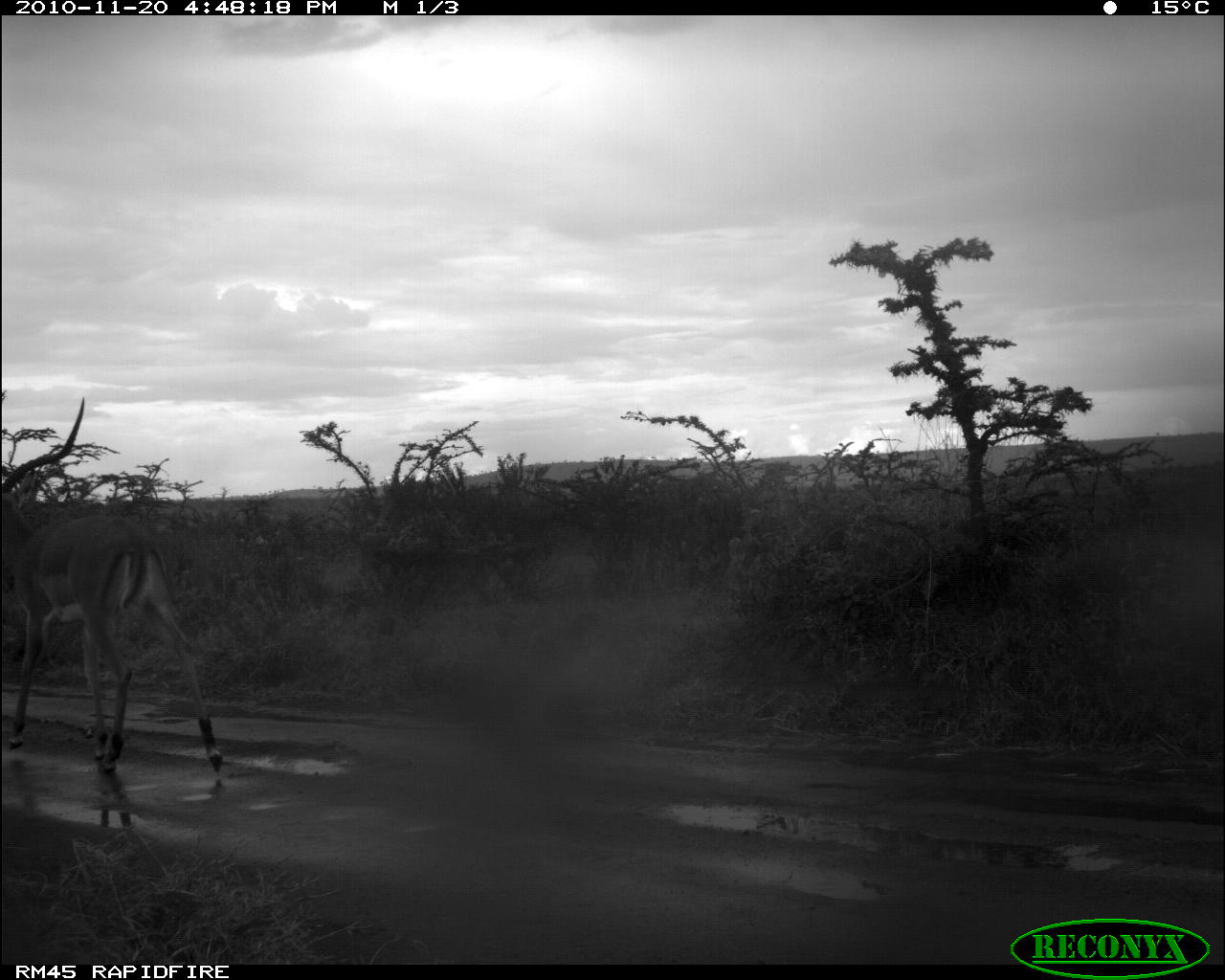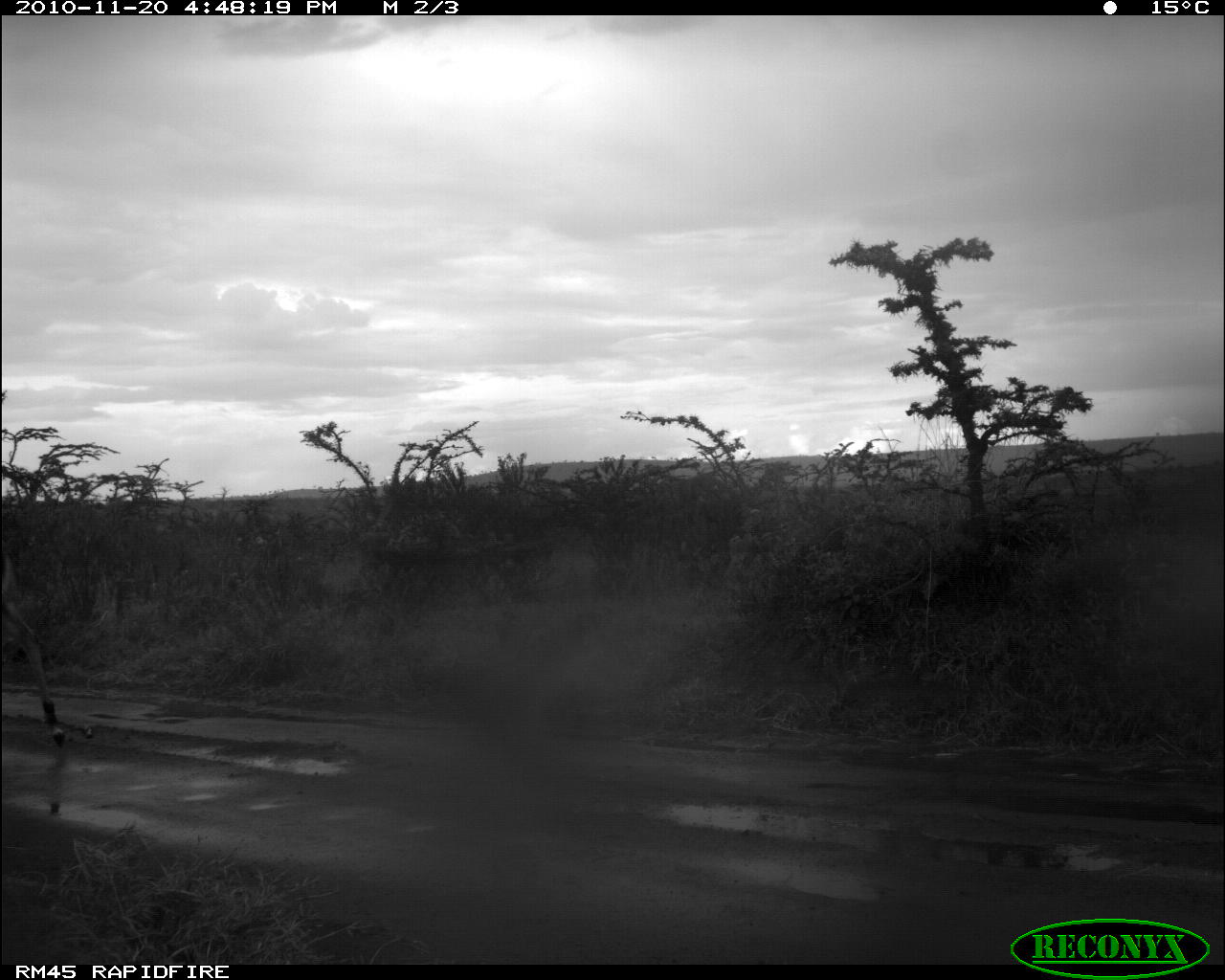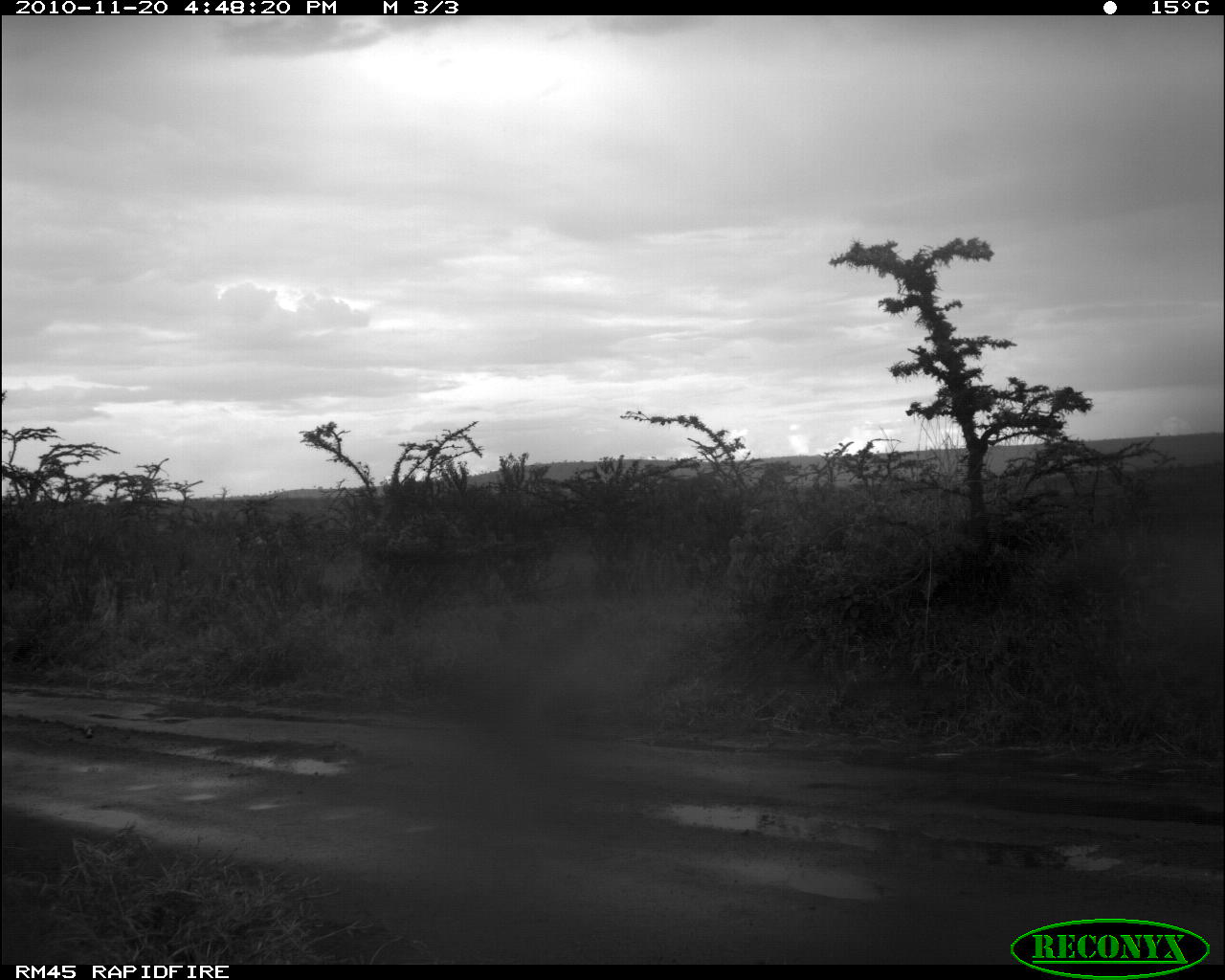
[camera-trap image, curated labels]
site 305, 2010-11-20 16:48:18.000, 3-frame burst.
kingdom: Animalia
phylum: Chordata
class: Mammalia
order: Artiodactyla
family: Bovidae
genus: Aepyceros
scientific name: Aepyceros melampus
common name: impala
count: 1